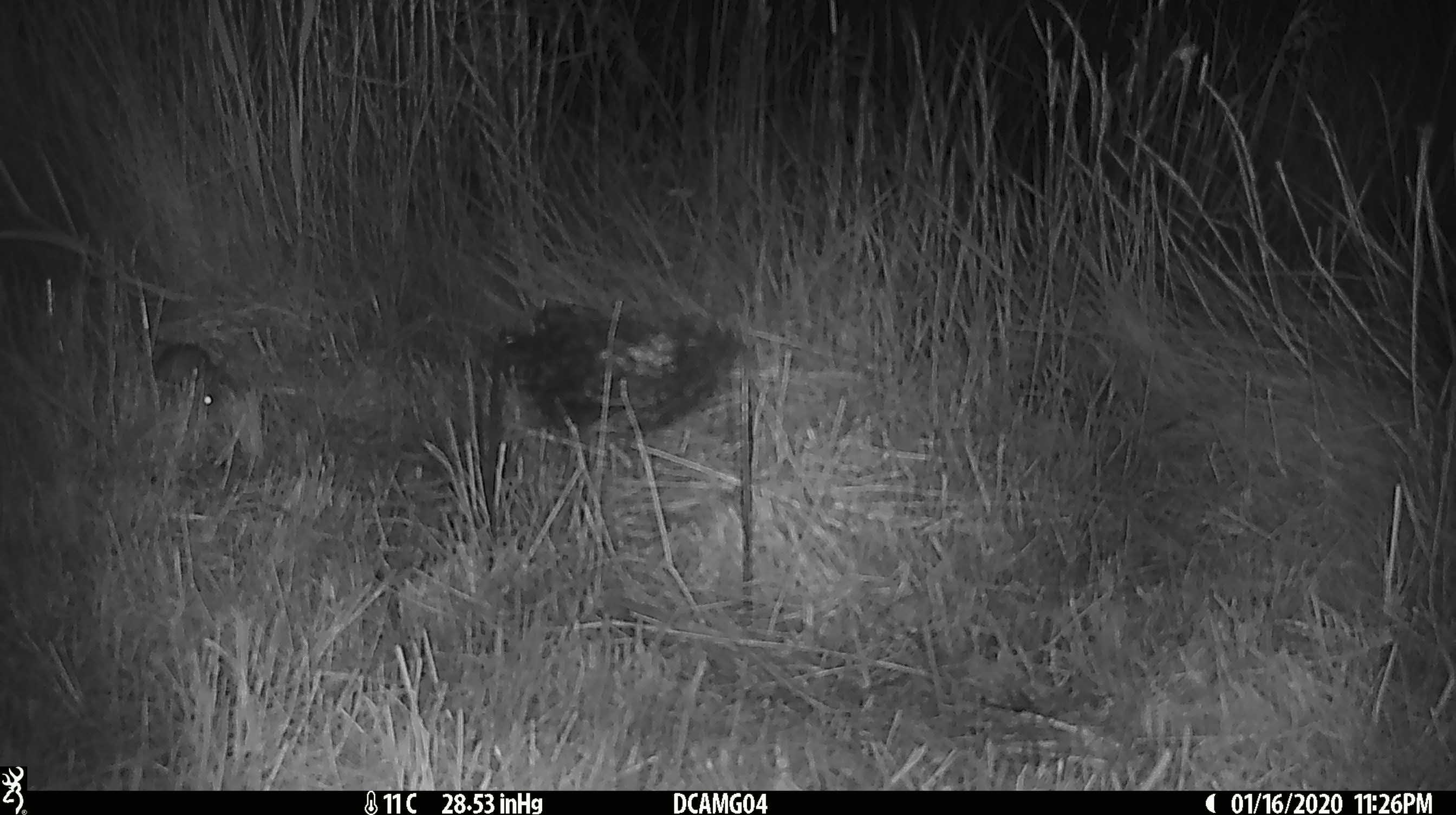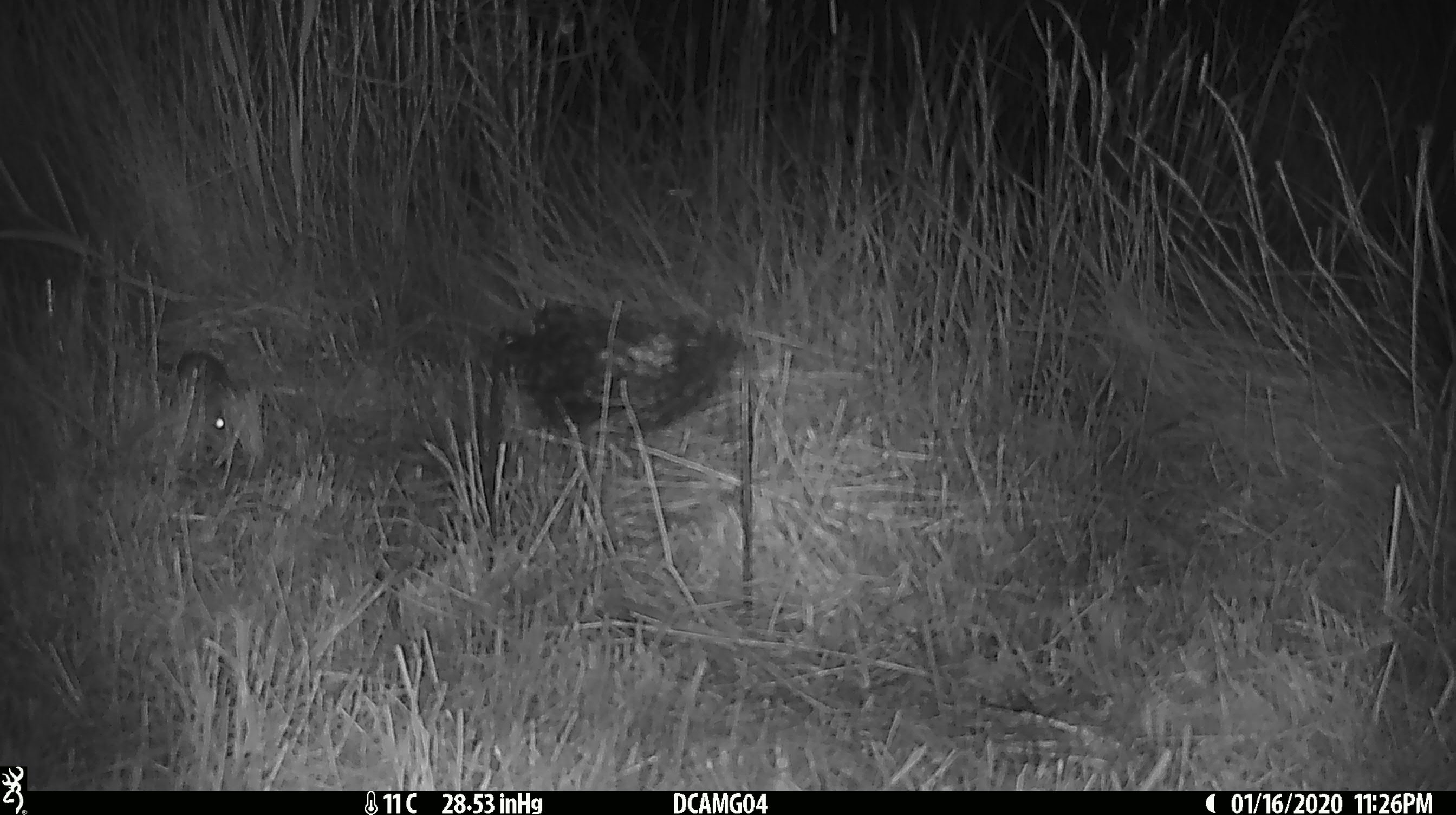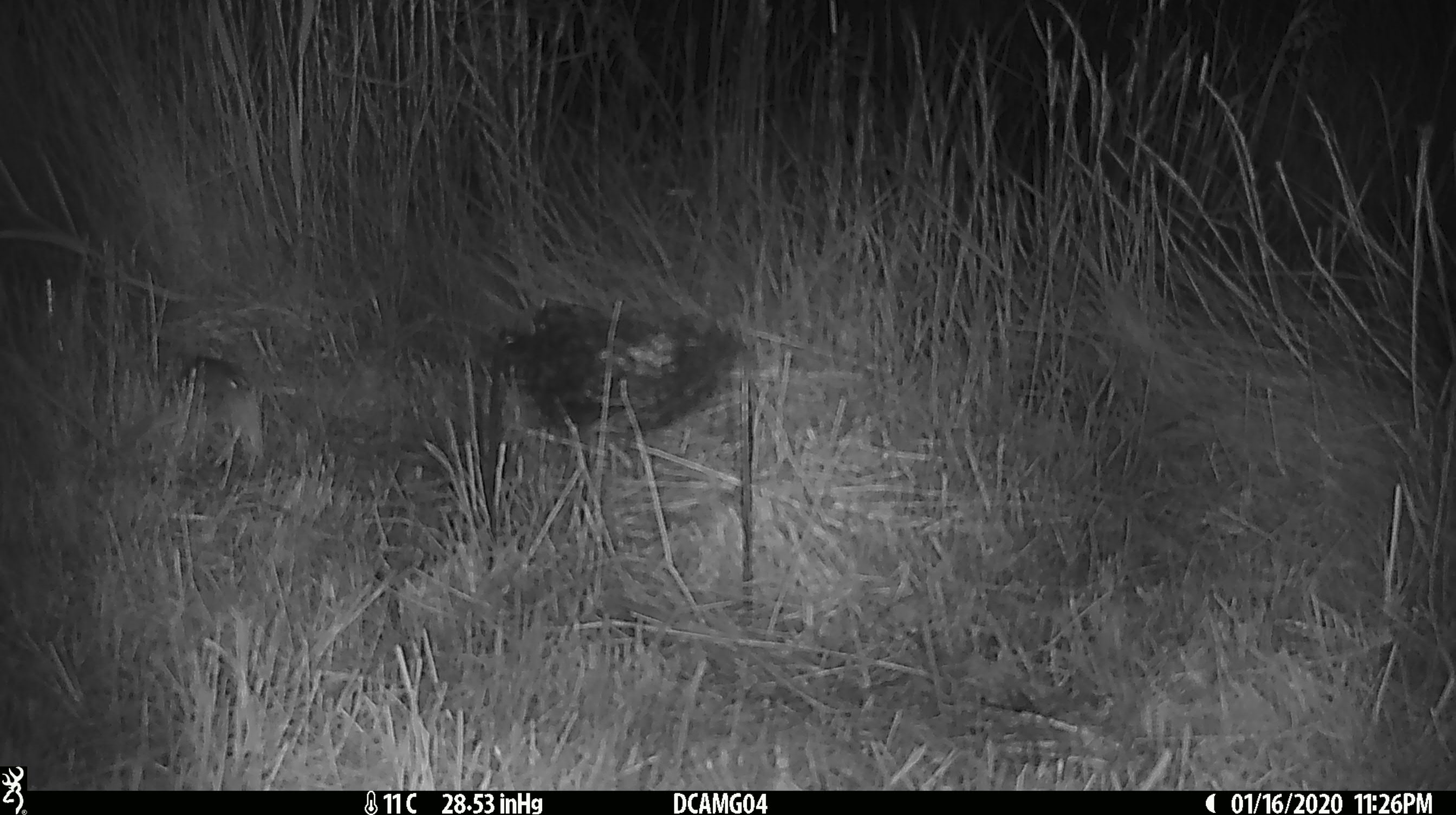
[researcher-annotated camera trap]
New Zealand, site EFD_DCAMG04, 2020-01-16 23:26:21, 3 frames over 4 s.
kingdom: Animalia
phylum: Chordata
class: Mammalia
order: Rodentia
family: Muridae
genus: Mus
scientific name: Mus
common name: mouse